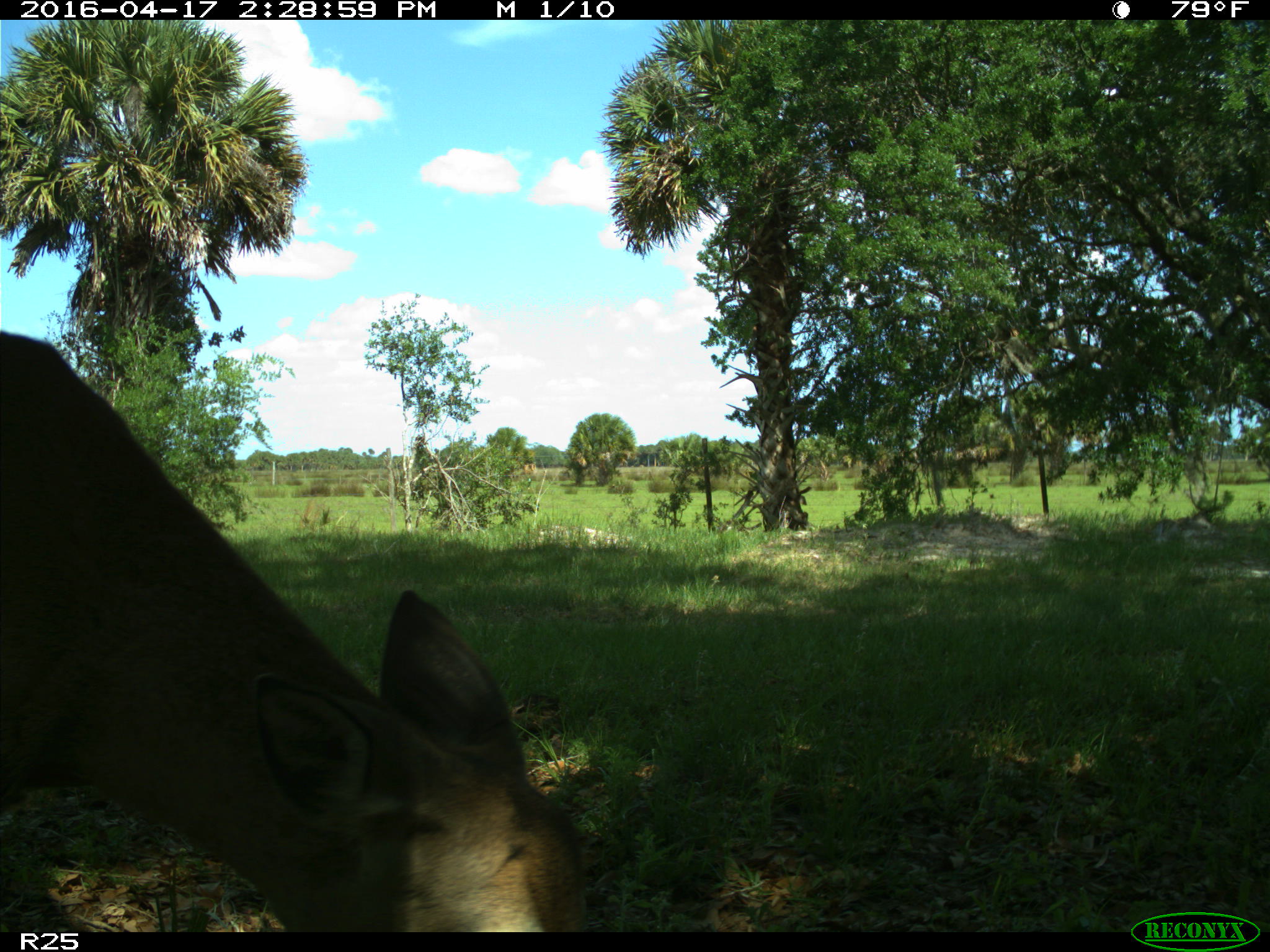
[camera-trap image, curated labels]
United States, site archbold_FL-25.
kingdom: Animalia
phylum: Chordata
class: Mammalia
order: Artiodactyla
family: Bovidae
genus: Bos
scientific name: Bos taurus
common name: domestic cow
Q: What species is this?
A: Bos taurus (domestic cow).